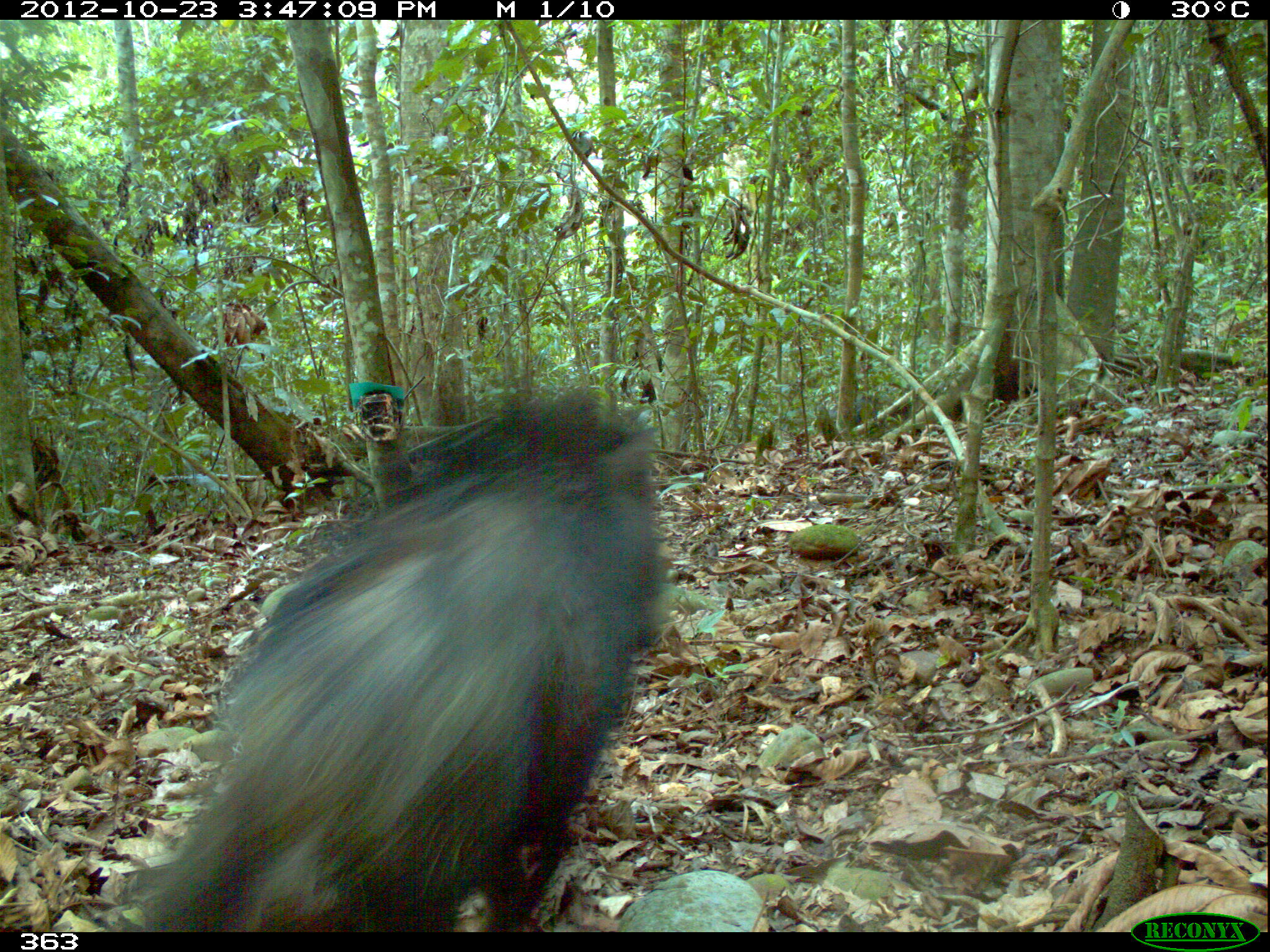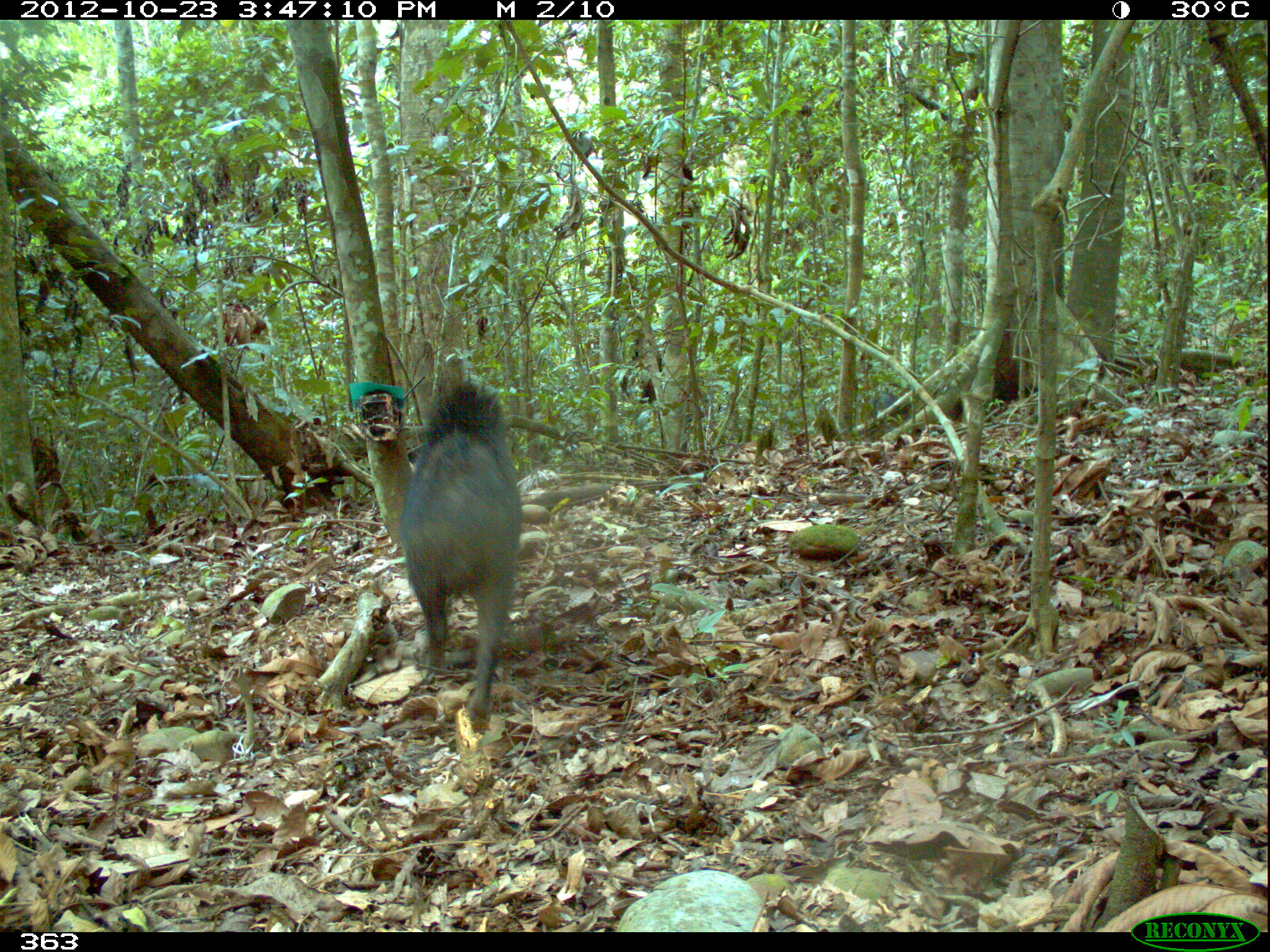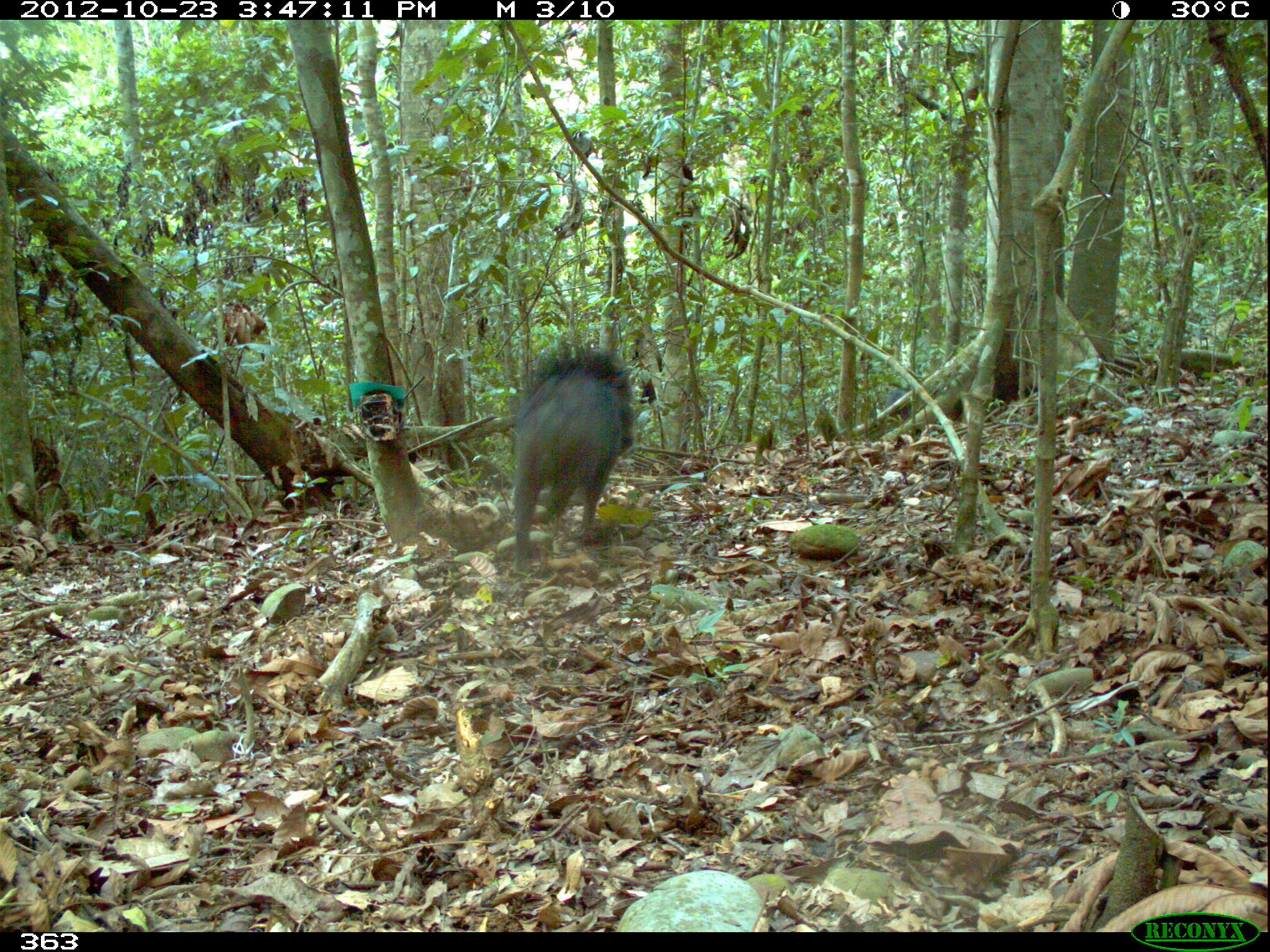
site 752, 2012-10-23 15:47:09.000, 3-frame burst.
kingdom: Animalia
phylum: Chordata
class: Mammalia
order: Artiodactyla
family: Tayassuidae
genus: Tayassu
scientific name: Tayassu pecari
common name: white-lipped peccary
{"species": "Tayassu pecari (white-lipped peccary)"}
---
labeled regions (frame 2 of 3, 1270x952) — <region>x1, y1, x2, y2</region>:
tayassu pecari: <region>397, 365, 523, 732</region>; <region>867, 393, 912, 442</region>